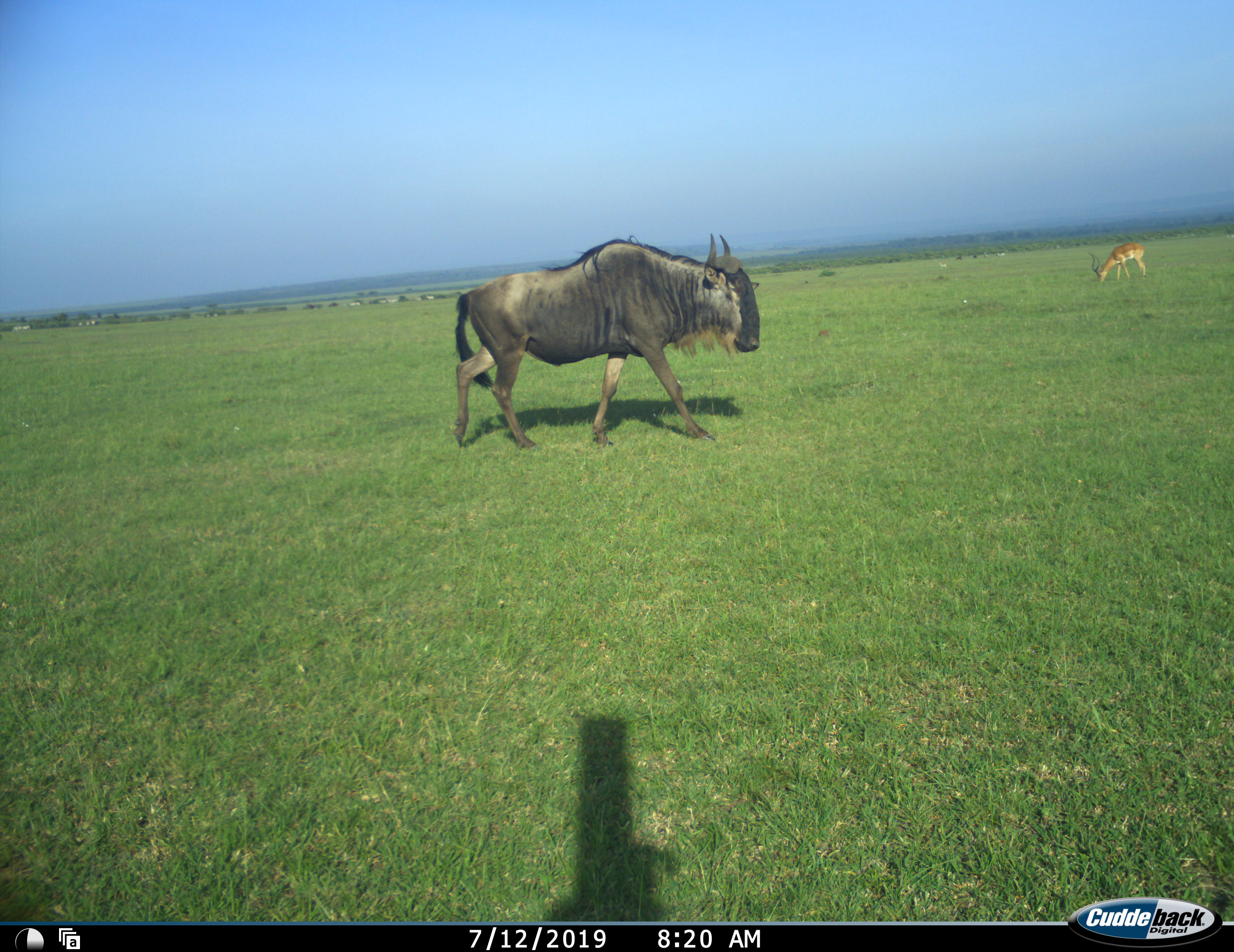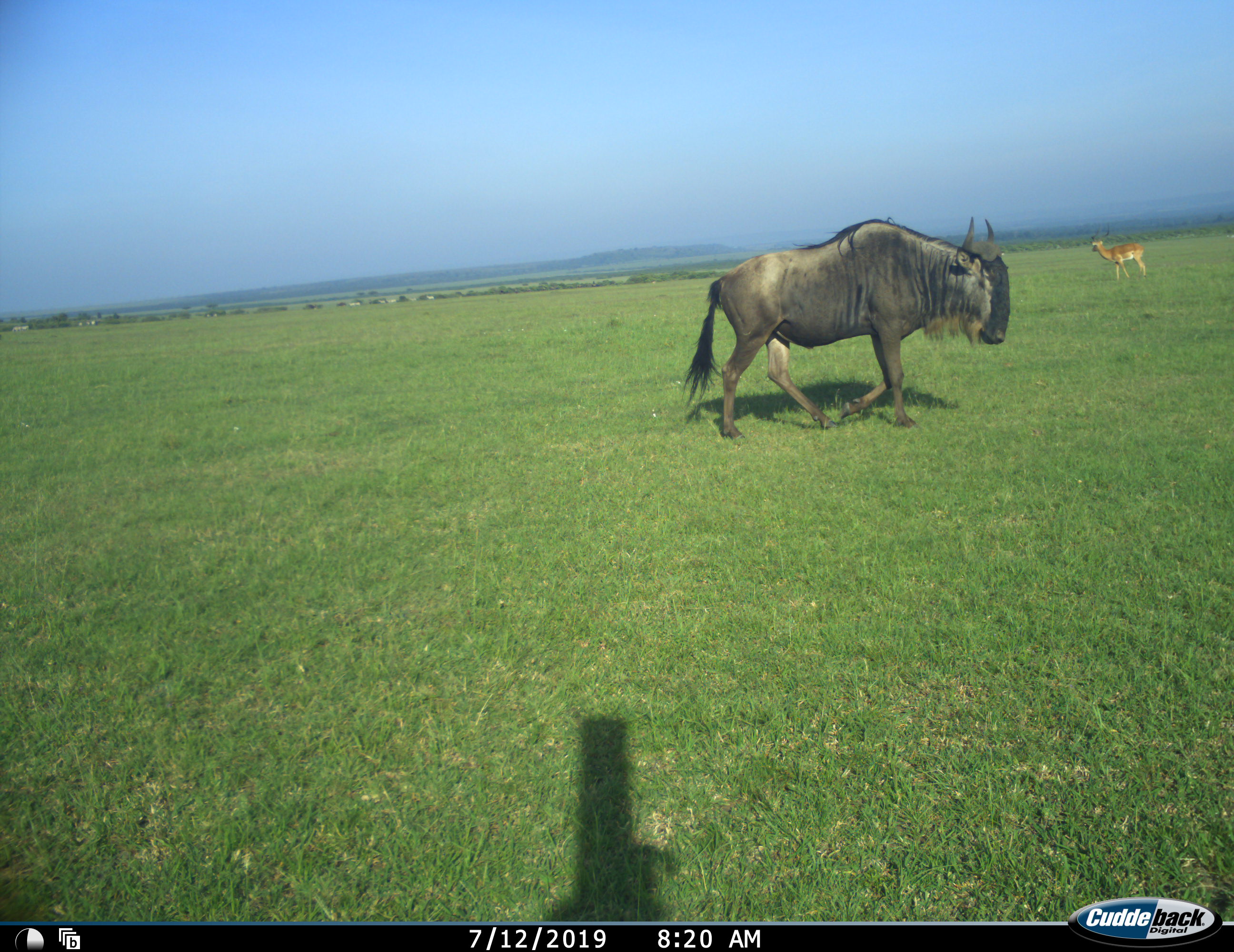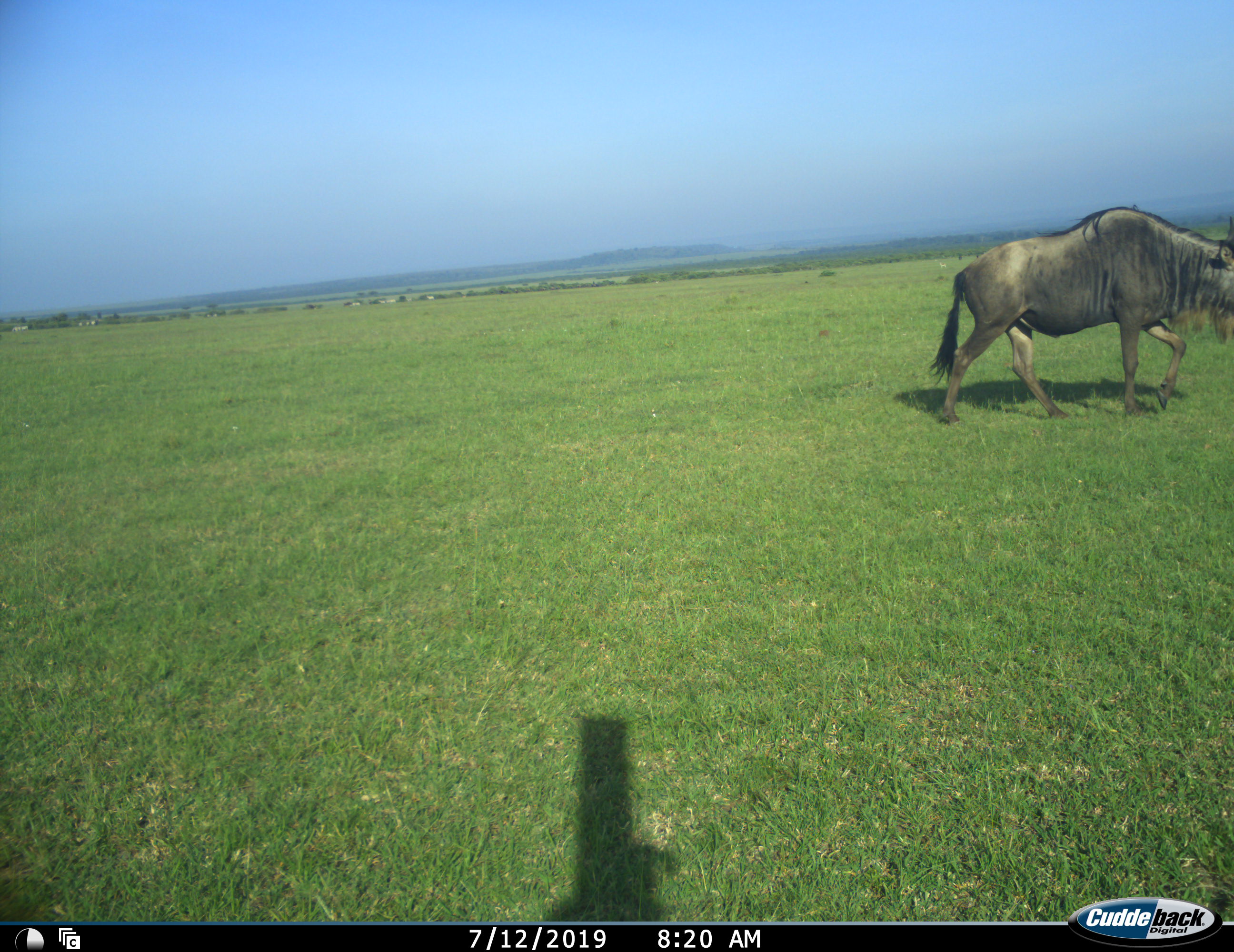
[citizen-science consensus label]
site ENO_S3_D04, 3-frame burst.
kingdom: Animalia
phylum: Chordata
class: Mammalia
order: Artiodactyla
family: Bovidae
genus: Aepyceros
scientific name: Aepyceros melampus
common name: impala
Impala (Aepyceros melampus), count 1. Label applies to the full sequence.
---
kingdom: Animalia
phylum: Chordata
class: Mammalia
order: Artiodactyla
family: Bovidae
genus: Connochaetes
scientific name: Connochaetes taurinus taurinus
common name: blue wildebeest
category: wildebeestblue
Wildebeestblue (blue wildebeest) (Connochaetes taurinus taurinus), count 1. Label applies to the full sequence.